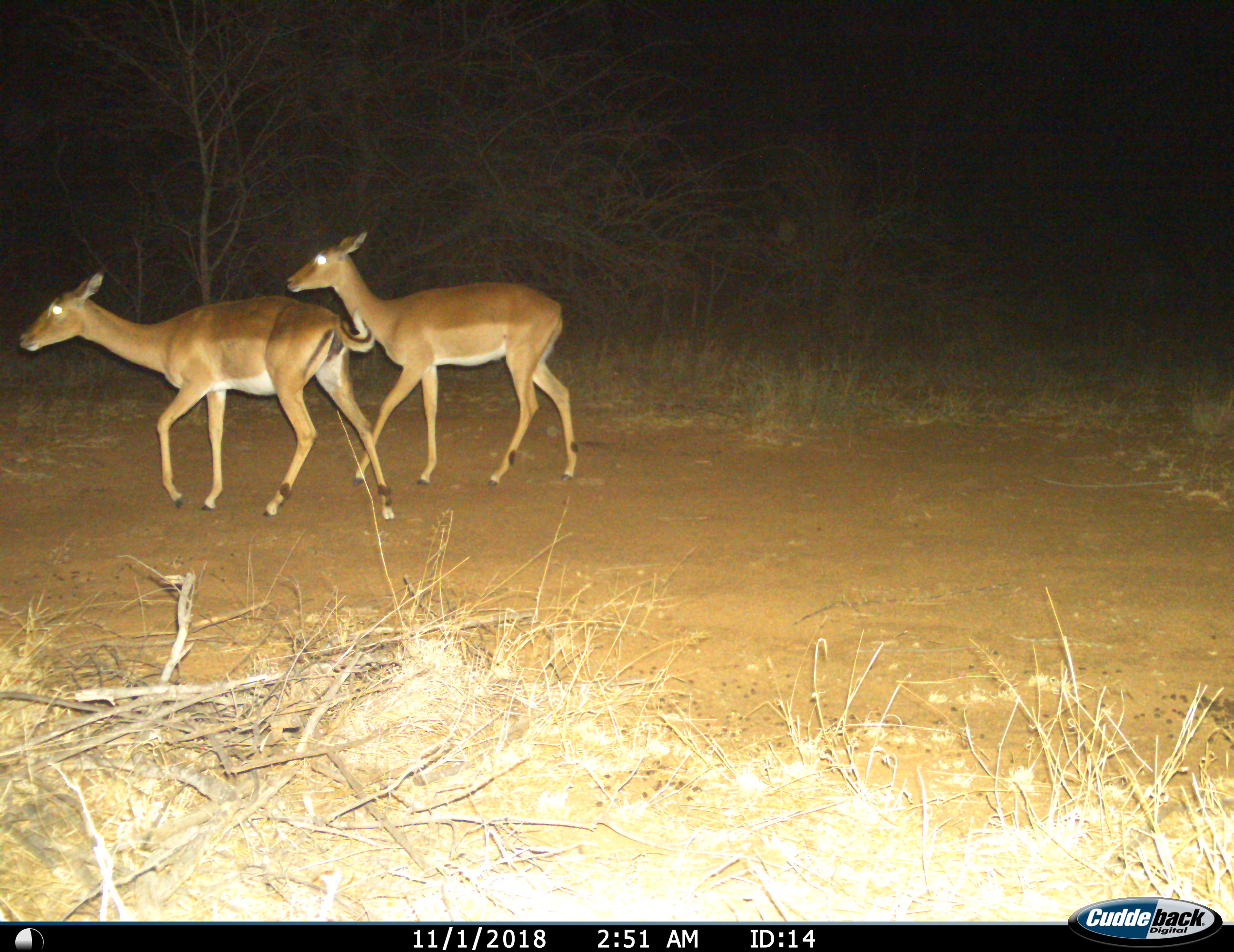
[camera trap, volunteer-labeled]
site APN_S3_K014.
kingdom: Animalia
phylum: Chordata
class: Mammalia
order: Artiodactyla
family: Bovidae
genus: Aepyceros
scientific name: Aepyceros melampus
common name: impala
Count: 2.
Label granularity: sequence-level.